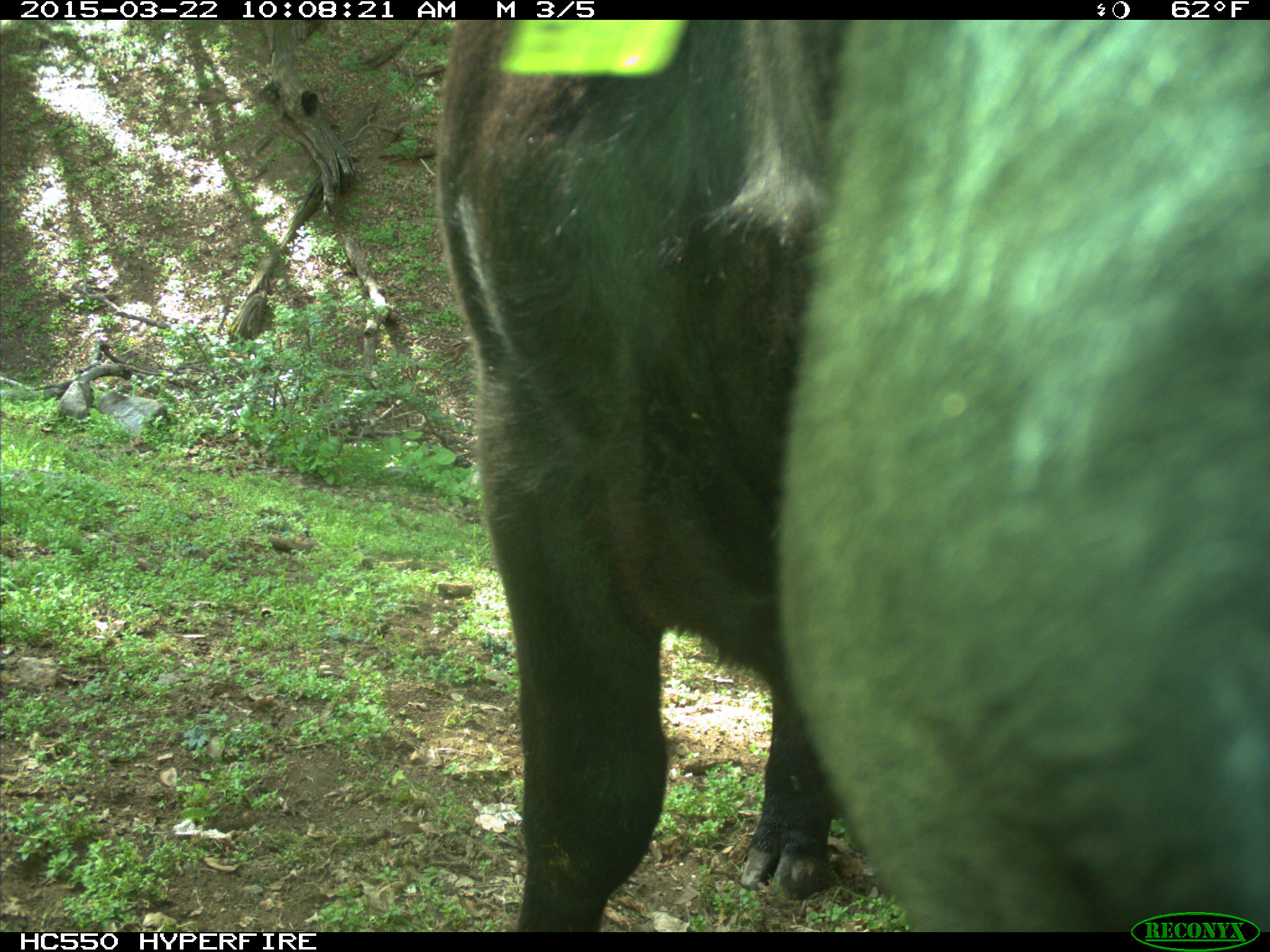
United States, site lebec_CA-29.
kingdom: Animalia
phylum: Chordata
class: Mammalia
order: Artiodactyla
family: Bovidae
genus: Bos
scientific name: Bos taurus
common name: domestic cow